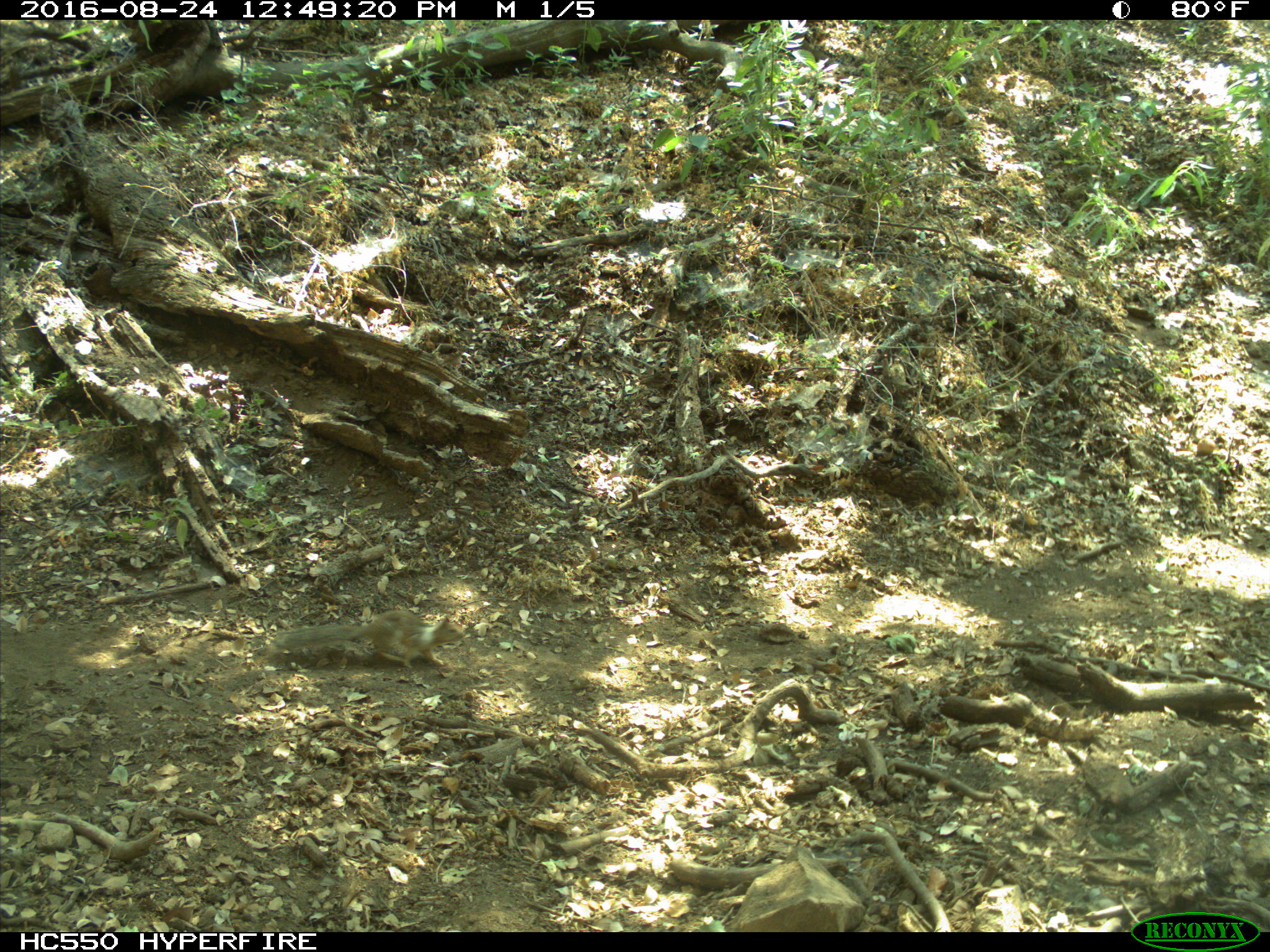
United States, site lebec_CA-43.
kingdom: Animalia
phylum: Chordata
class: Mammalia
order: Rodentia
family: Sciuridae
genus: Otospermophilus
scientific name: Otospermophilus beecheyi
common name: california ground squirrel